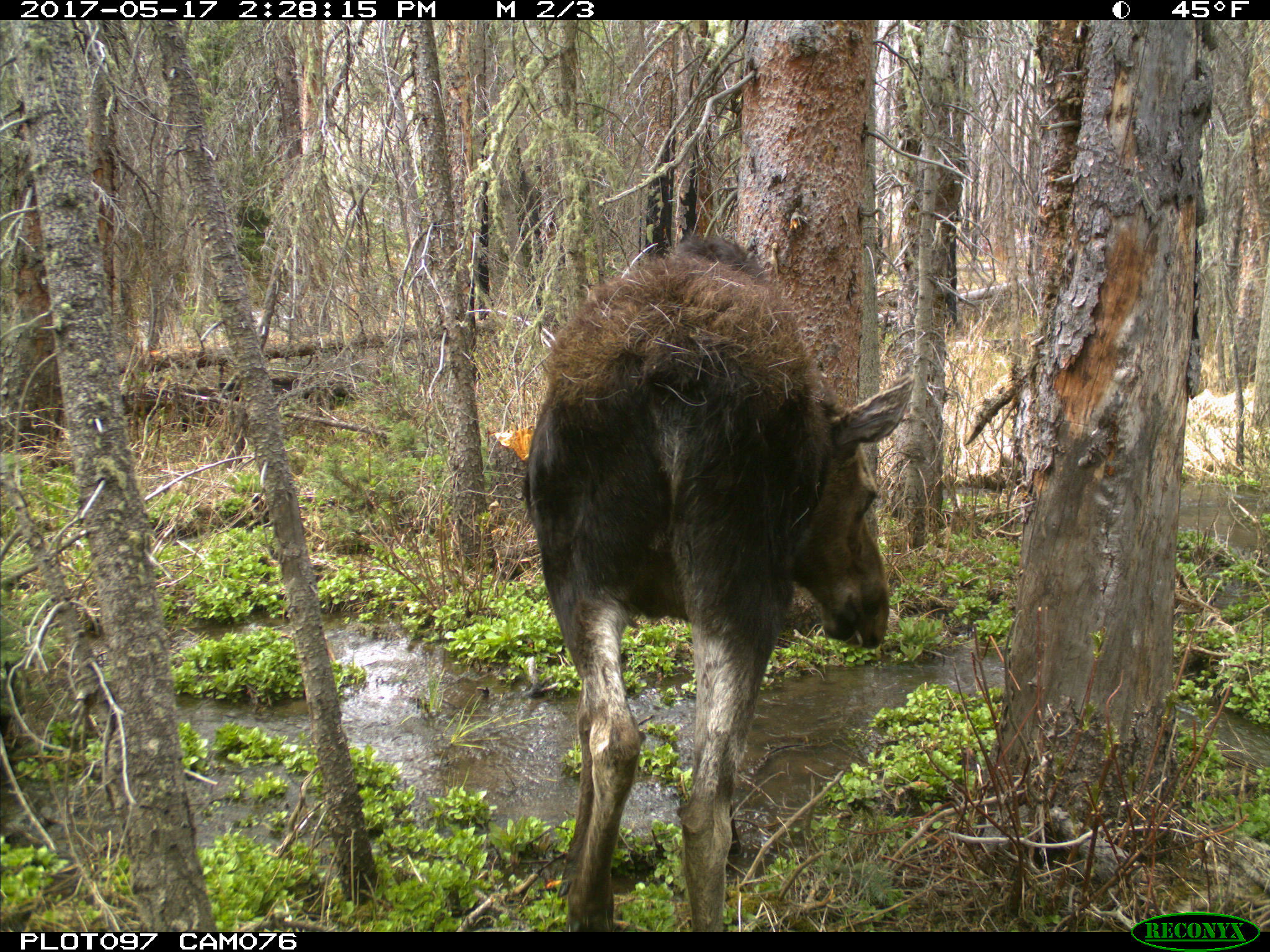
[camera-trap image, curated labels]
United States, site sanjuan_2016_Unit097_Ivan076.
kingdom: Animalia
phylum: Chordata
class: Mammalia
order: Artiodactyla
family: Cervidae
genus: Alces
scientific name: Alces alces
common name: moose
Alces alces (moose).